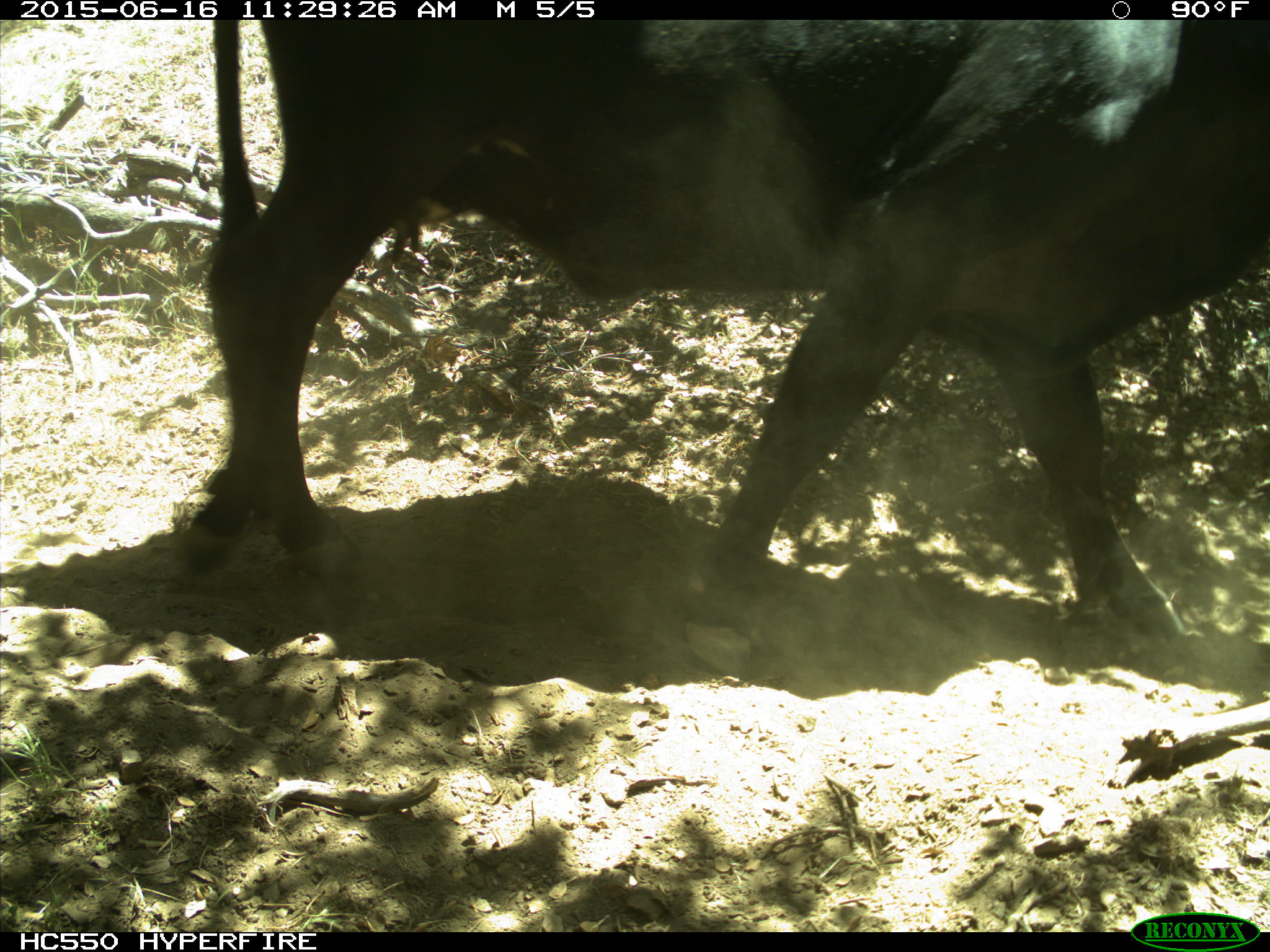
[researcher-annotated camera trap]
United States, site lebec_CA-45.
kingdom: Animalia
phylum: Chordata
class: Mammalia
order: Artiodactyla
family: Bovidae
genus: Bos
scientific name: Bos taurus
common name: domestic cow